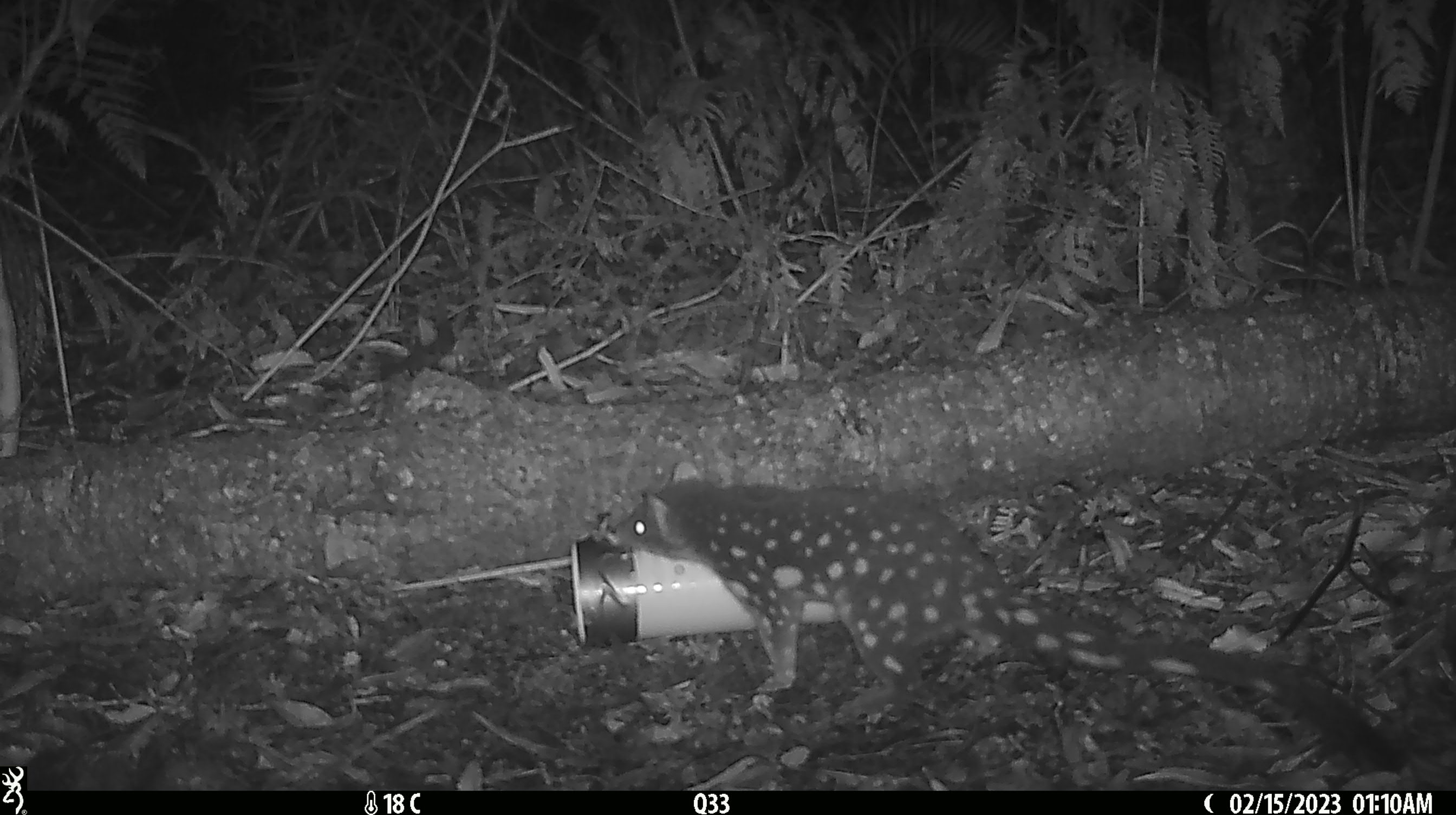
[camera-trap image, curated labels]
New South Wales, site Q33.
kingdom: Animalia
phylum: Chordata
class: Mammalia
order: Dasyuromorphia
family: Dasyuridae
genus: Dasyurus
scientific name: Dasyurus maculatus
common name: spotted-tailed quoll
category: quoll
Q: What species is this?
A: Quoll (spotted-tailed quoll) (Dasyurus maculatus).